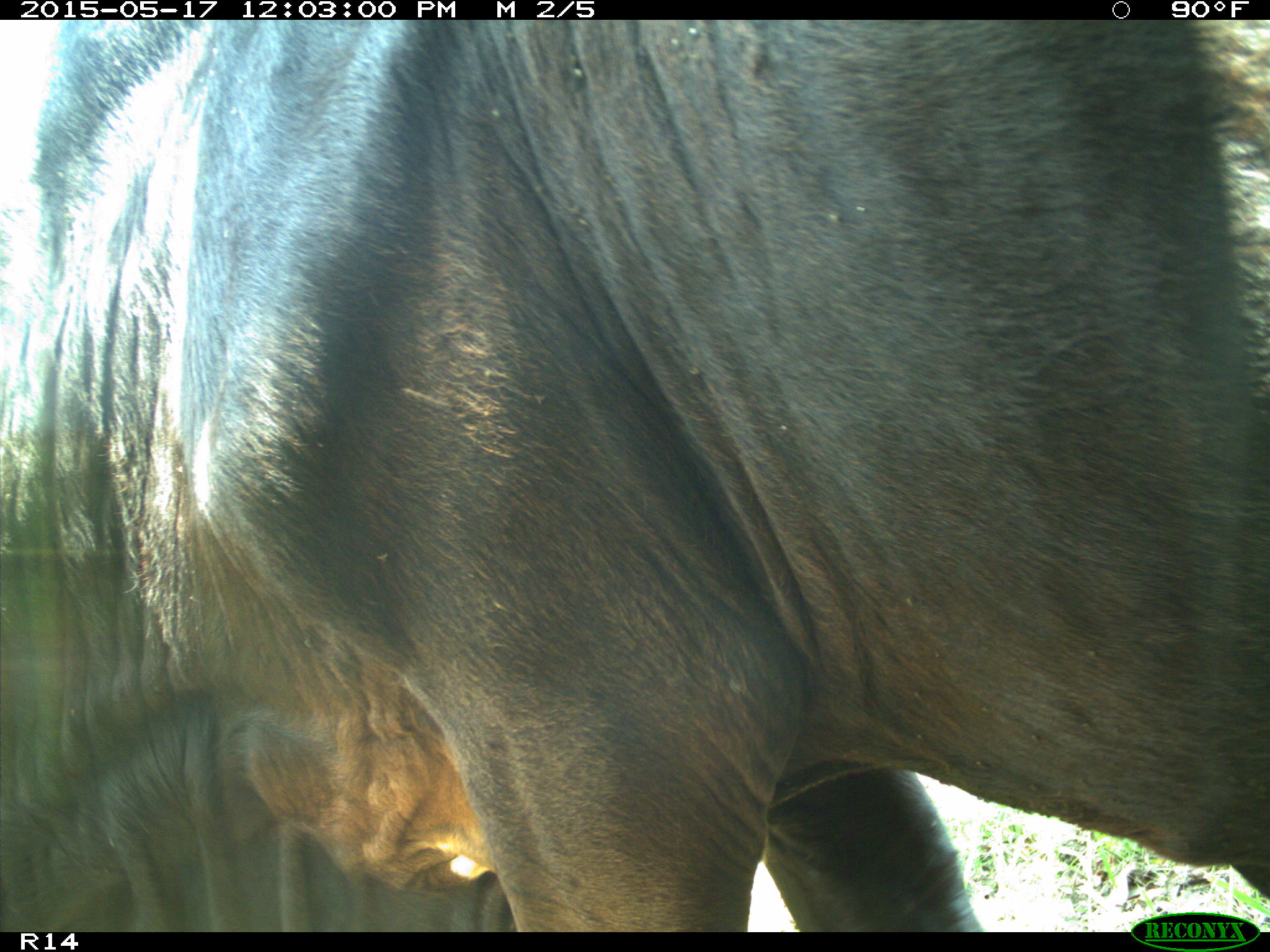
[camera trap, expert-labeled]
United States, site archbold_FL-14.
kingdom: Animalia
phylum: Chordata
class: Mammalia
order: Artiodactyla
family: Bovidae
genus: Bos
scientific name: Bos taurus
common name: domestic cow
Bos taurus (domestic cow).